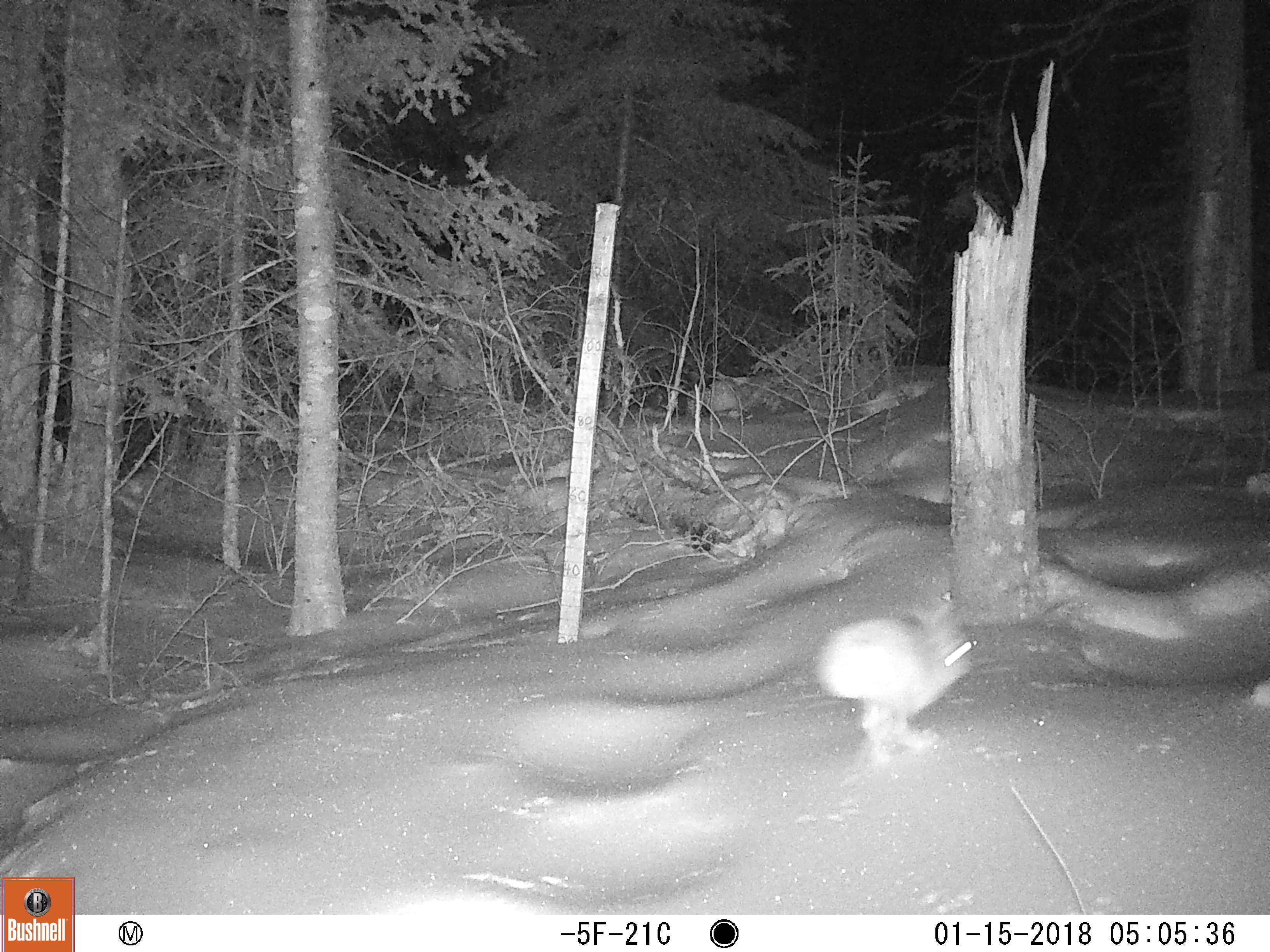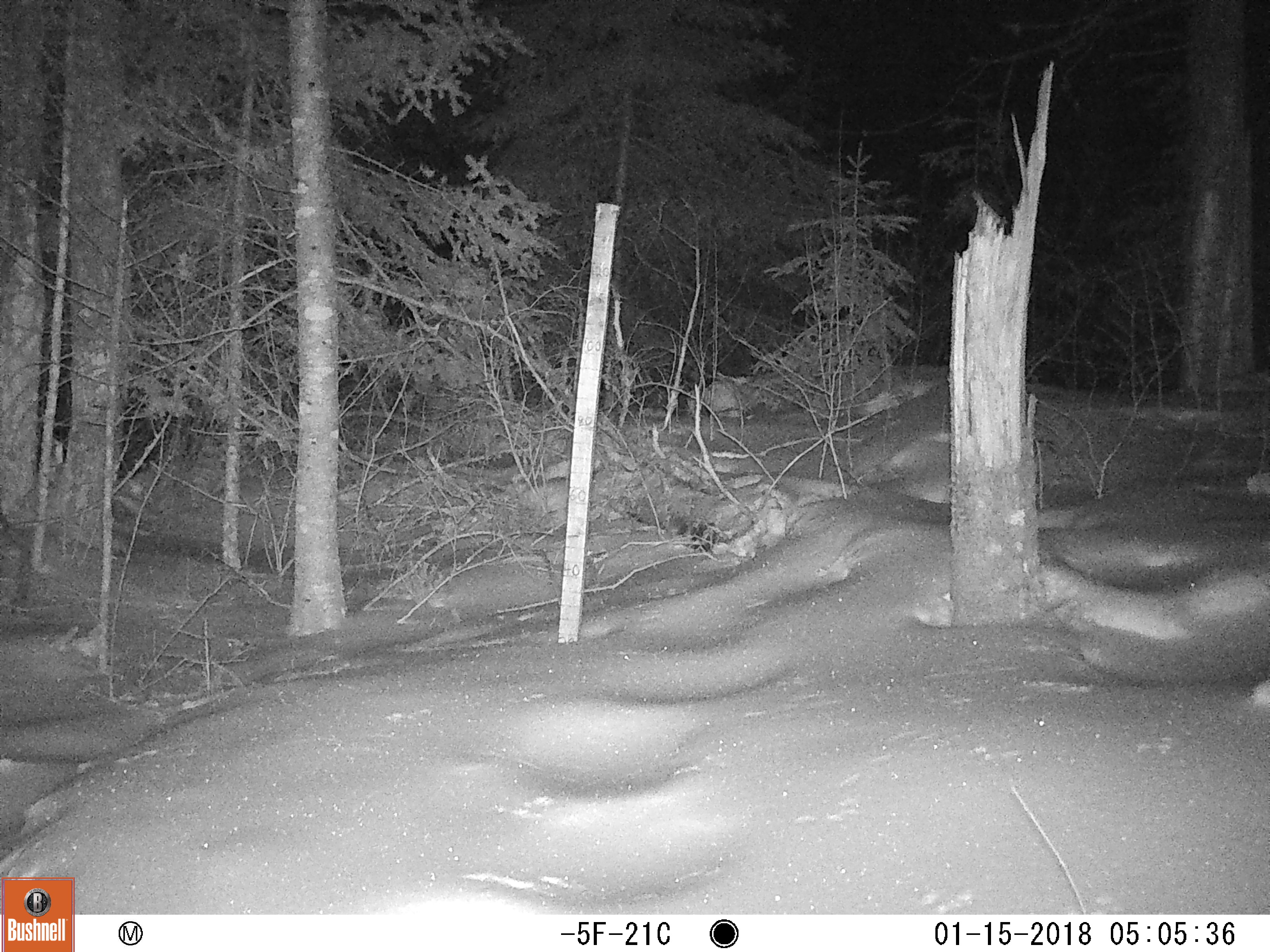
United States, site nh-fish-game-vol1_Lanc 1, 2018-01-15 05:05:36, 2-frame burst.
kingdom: Animalia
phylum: Chordata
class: Mammalia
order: Lagomorpha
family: Leporidae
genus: Lepus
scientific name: Lepus americanus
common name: snowshoe hare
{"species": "snowshoe hare (Lepus americanus)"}